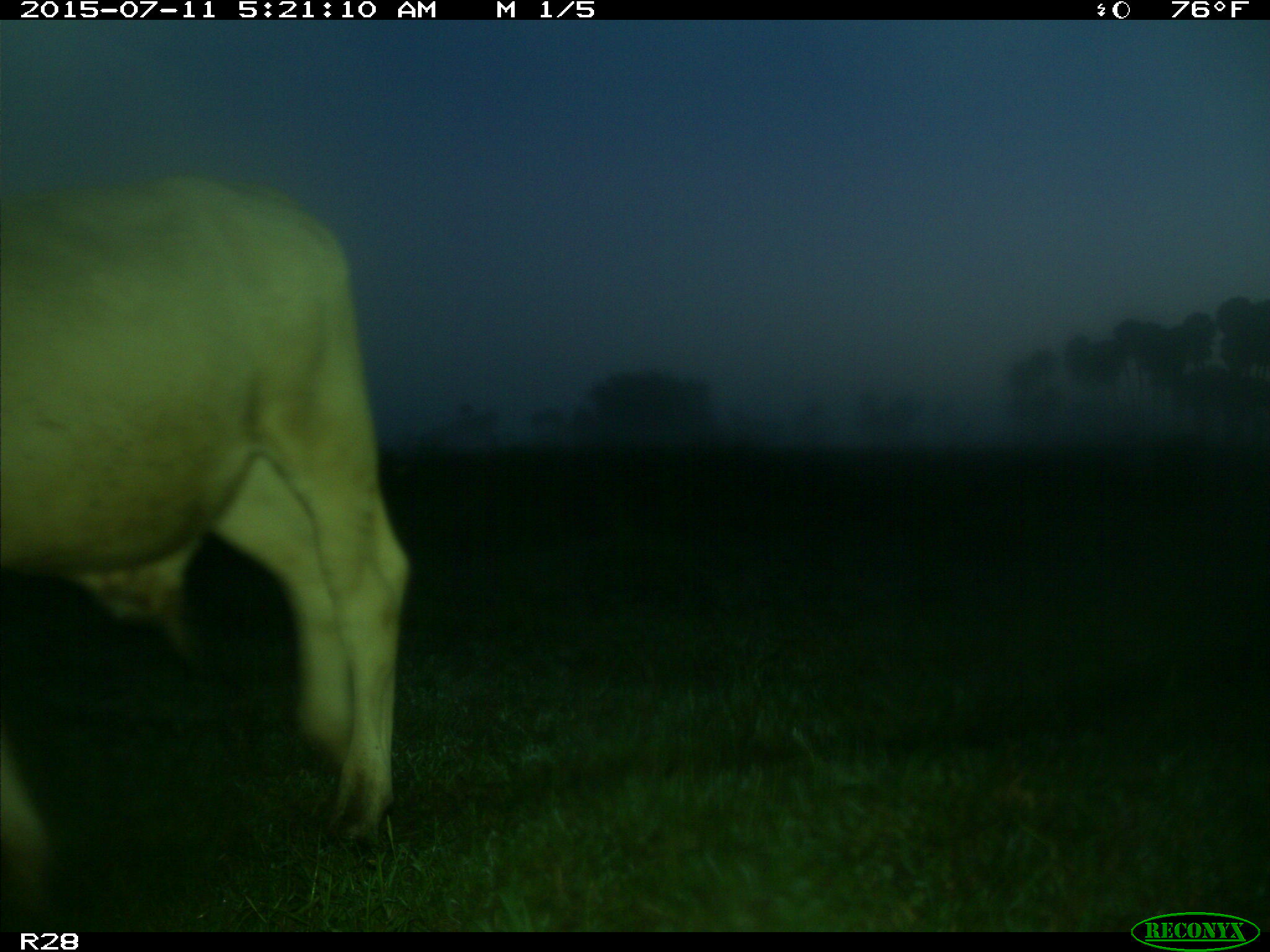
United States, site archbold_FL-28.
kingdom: Animalia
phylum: Chordata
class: Mammalia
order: Artiodactyla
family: Bovidae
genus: Bos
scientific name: Bos taurus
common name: domestic cow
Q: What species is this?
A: Bos taurus (domestic cow).